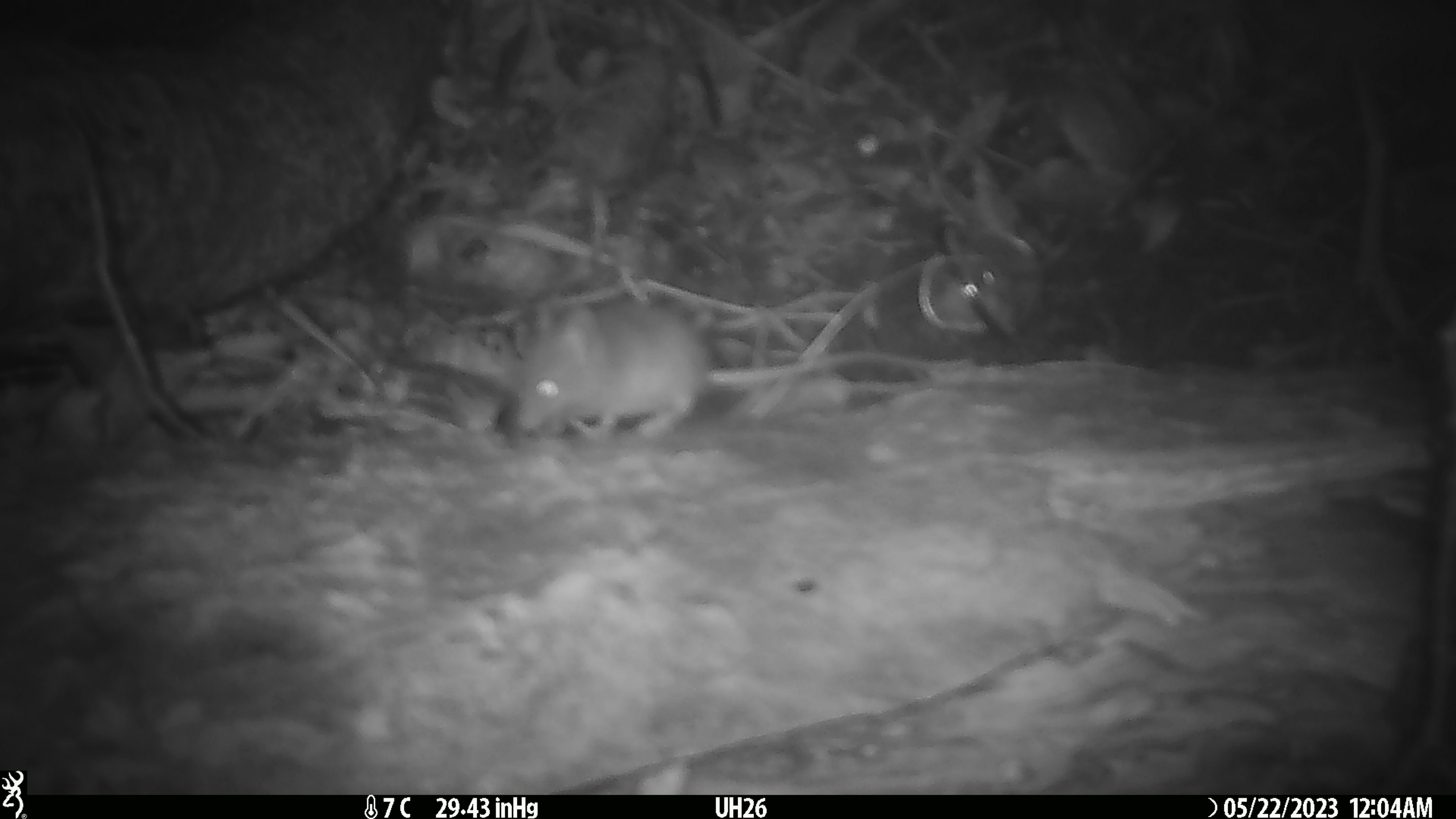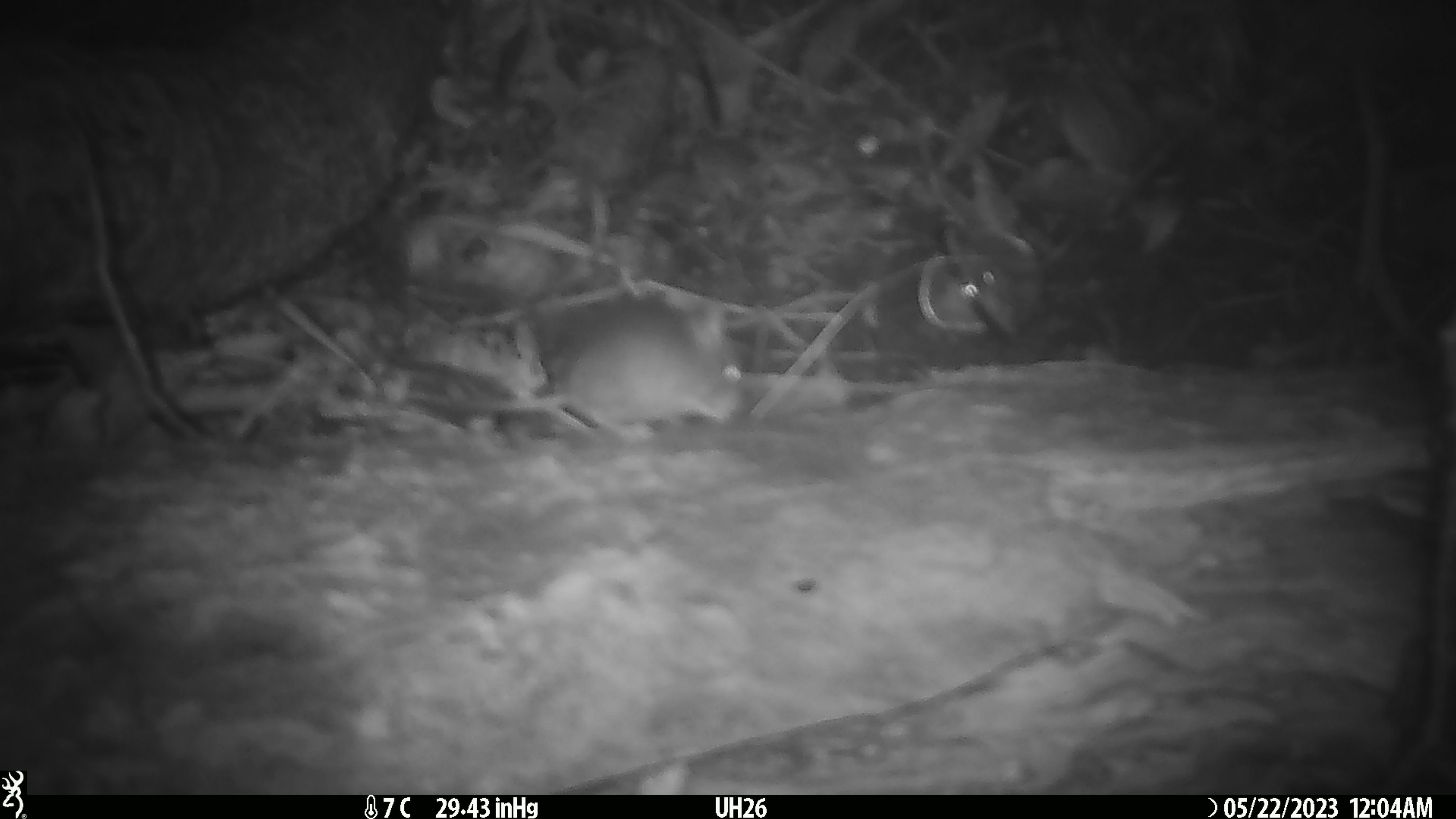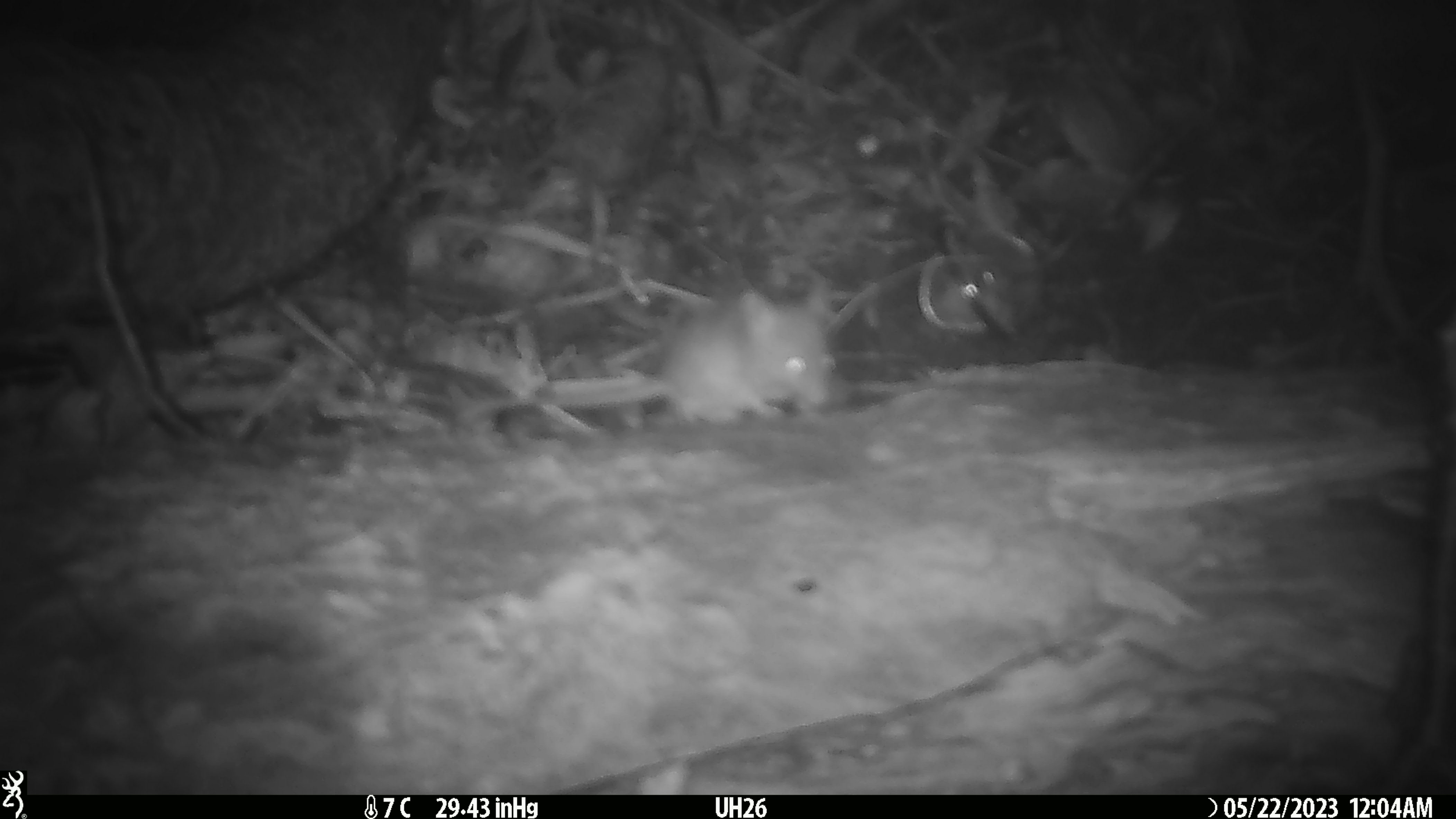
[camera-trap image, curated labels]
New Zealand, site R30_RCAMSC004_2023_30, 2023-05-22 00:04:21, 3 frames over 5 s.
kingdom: Animalia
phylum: Chordata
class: Mammalia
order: Rodentia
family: Muridae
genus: Mus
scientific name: Mus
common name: mouse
Mouse (Mus).